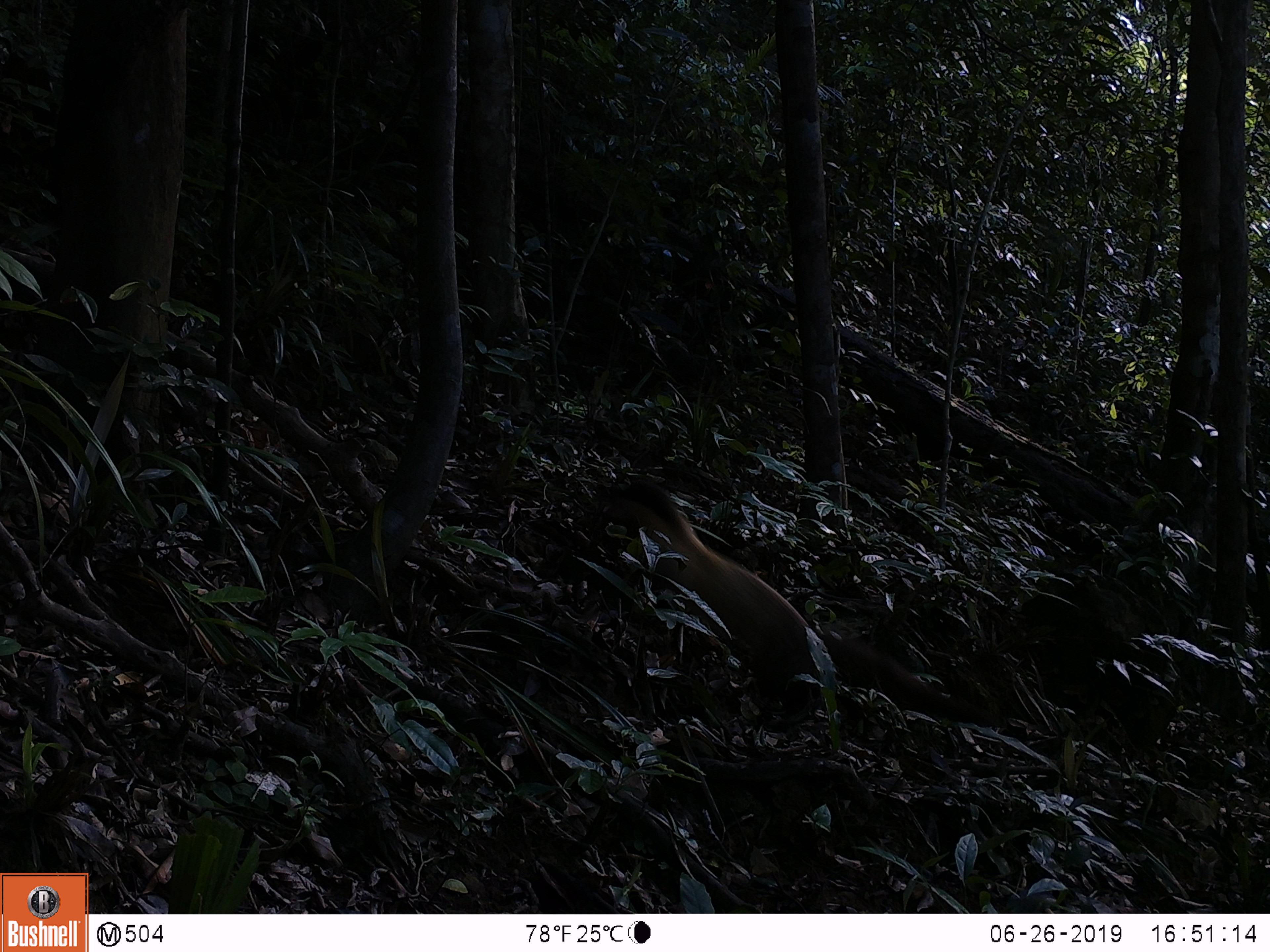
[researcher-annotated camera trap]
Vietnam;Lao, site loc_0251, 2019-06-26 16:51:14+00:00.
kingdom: Animalia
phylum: Chordata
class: Mammalia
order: Carnivora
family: Mustelidae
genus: Martes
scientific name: Martes flavigula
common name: yellow-throated marten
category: yellow throated marten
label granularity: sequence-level